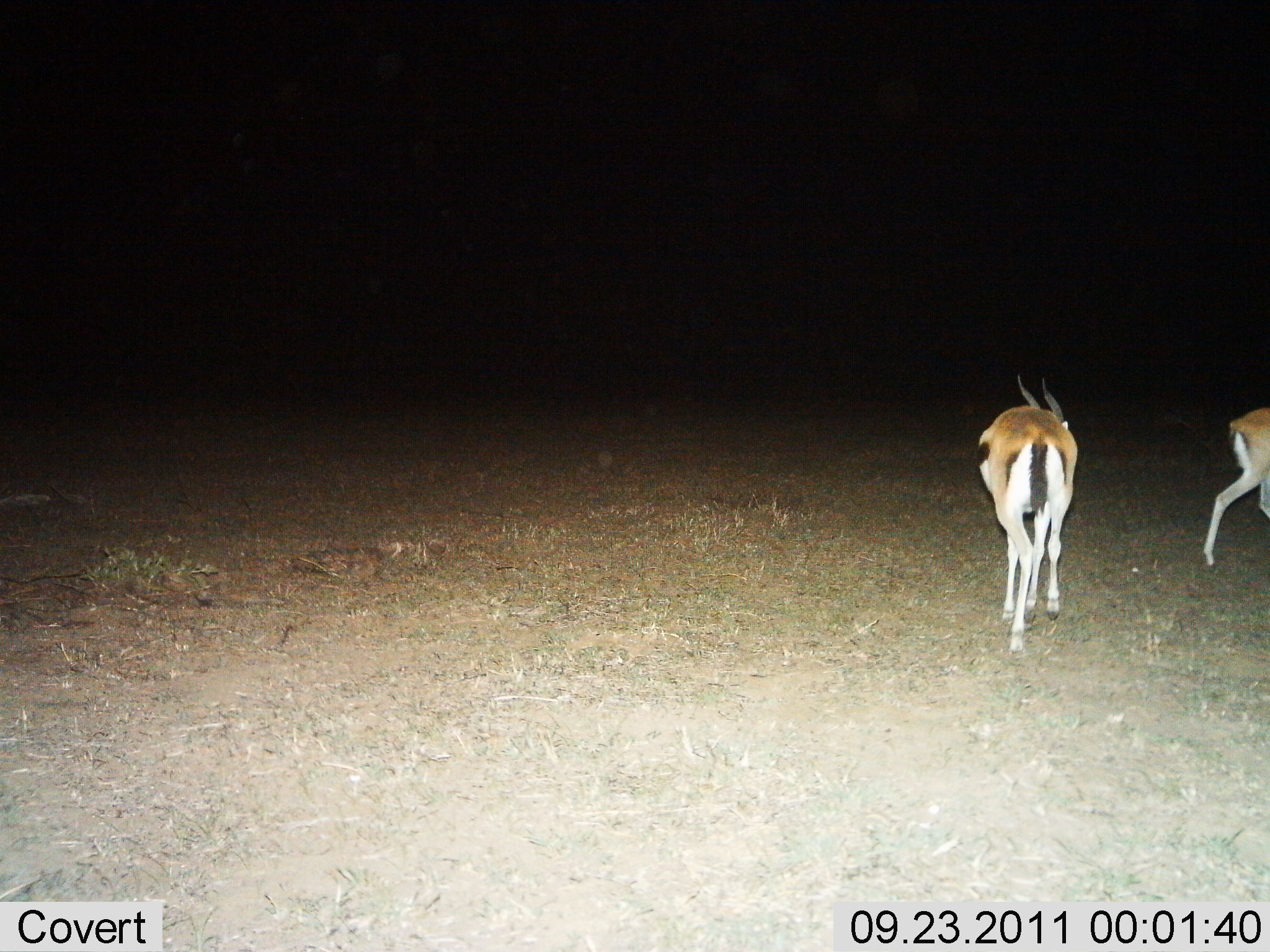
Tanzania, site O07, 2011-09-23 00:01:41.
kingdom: Animalia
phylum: Chordata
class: Mammalia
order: Artiodactyla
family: Bovidae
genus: Eudorcas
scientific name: Eudorcas thomsonii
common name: thomson's gazelle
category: gazellethomsons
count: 2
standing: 50%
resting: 0%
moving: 75%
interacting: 0%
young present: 0%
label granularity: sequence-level